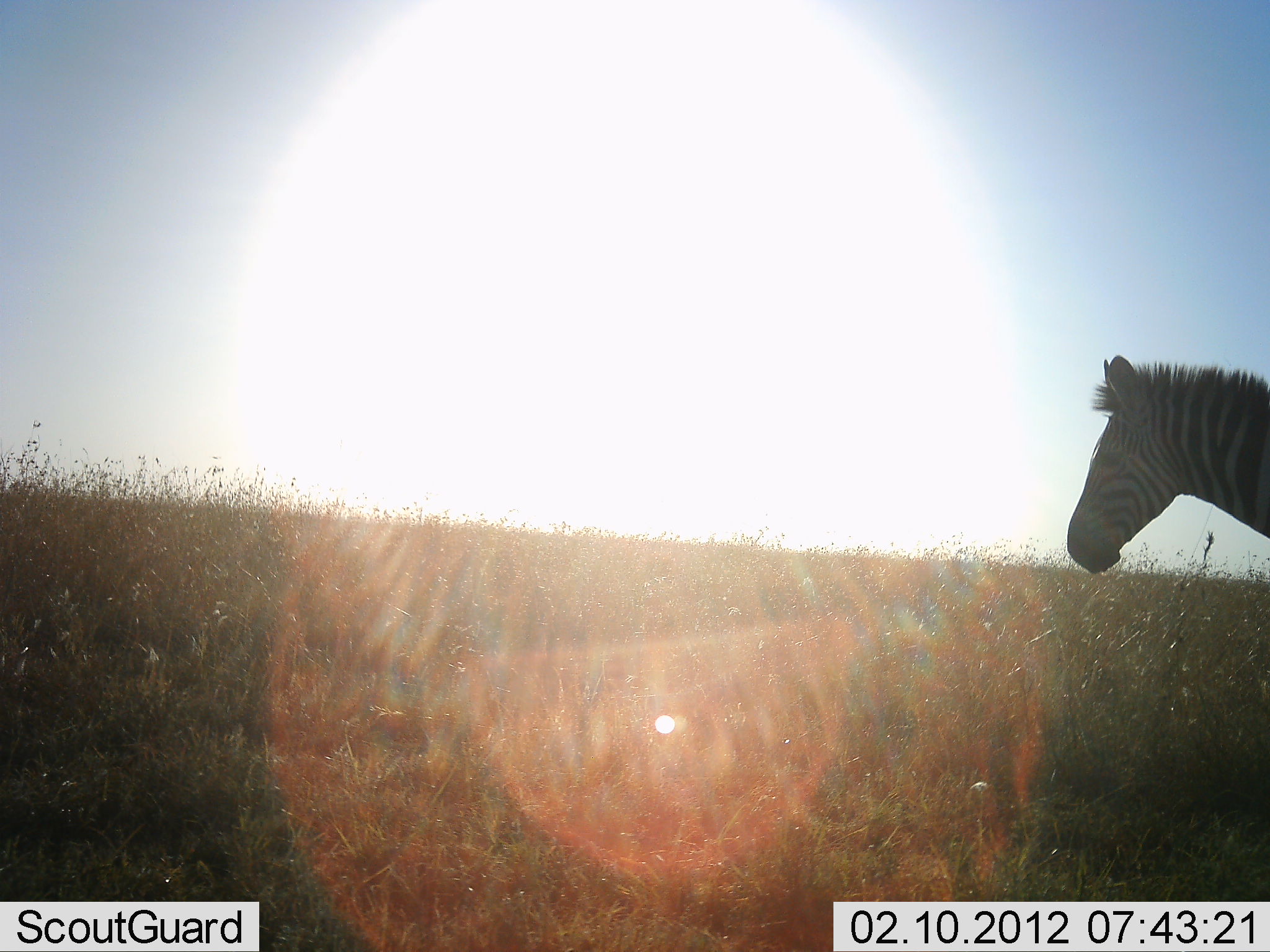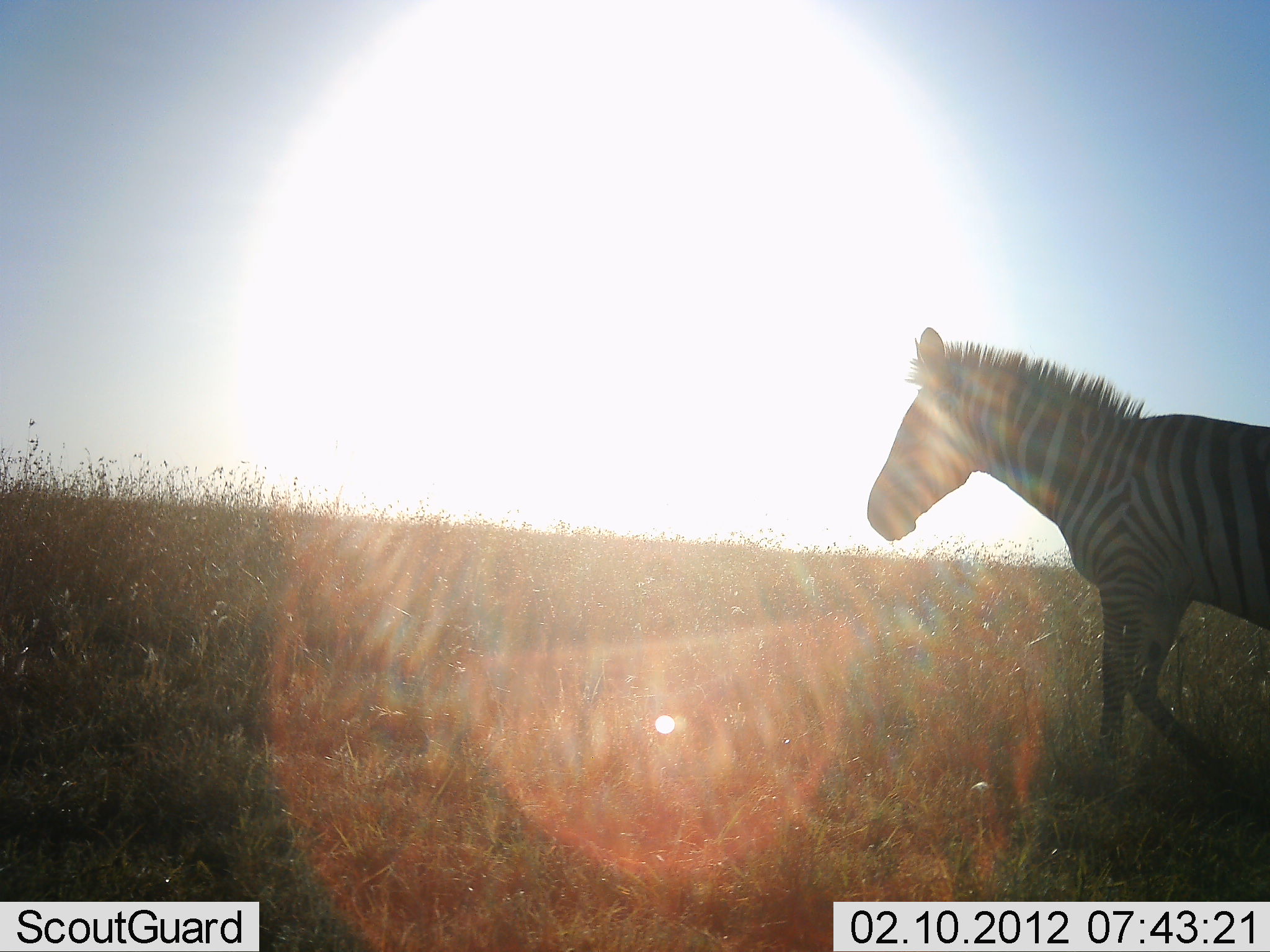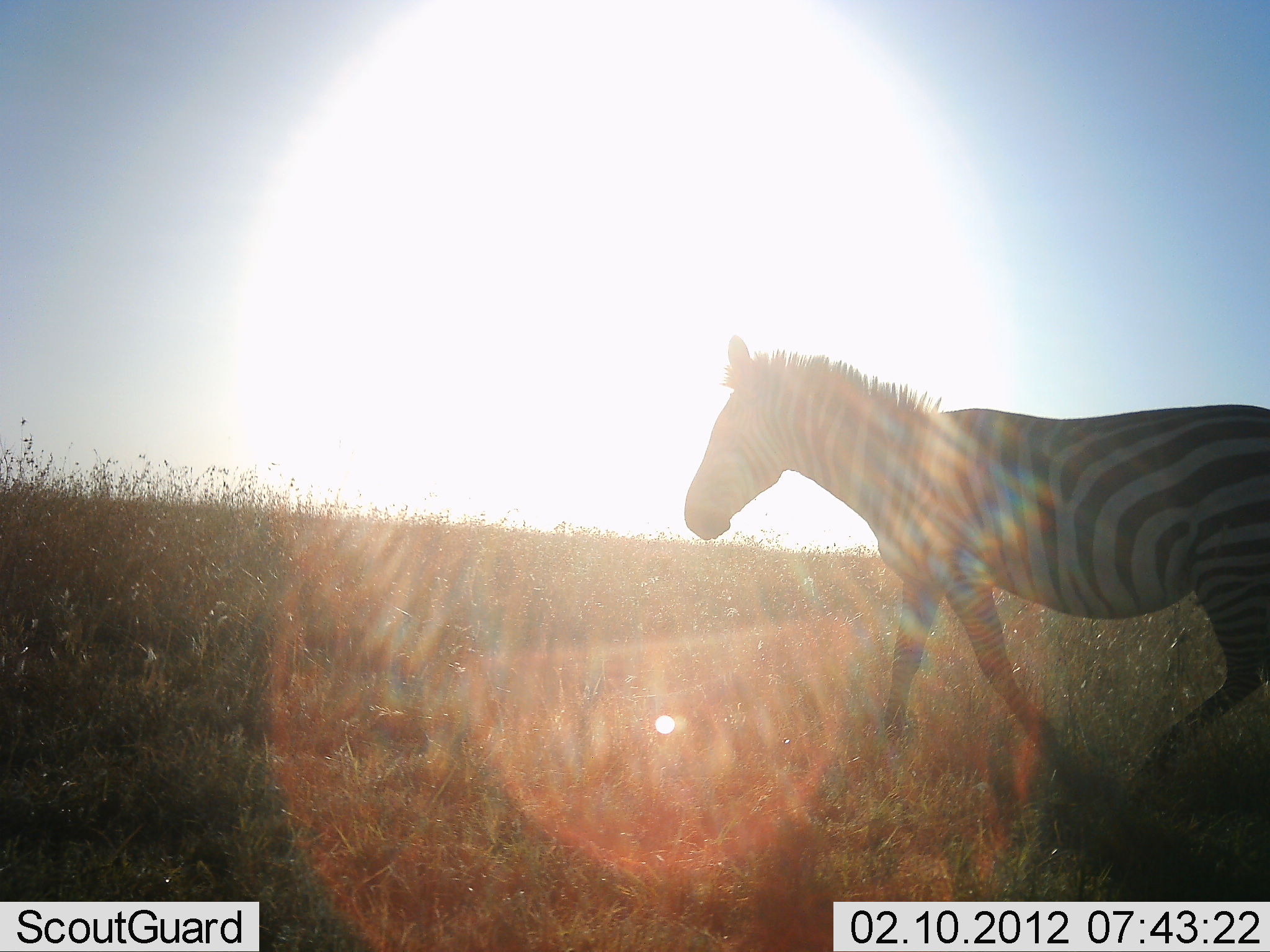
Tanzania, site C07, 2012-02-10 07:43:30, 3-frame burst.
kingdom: Animalia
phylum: Chordata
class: Mammalia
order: Perissodactyla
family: Equidae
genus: Equus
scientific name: Equus quagga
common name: plains zebra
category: zebra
Zebra (plains zebra) (Equus quagga), count 1. Behavior (volunteer vote fractions): standing 0%, resting 0%, moving 100%, interacting 0%. Young present (vote fraction): 0%. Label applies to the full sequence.